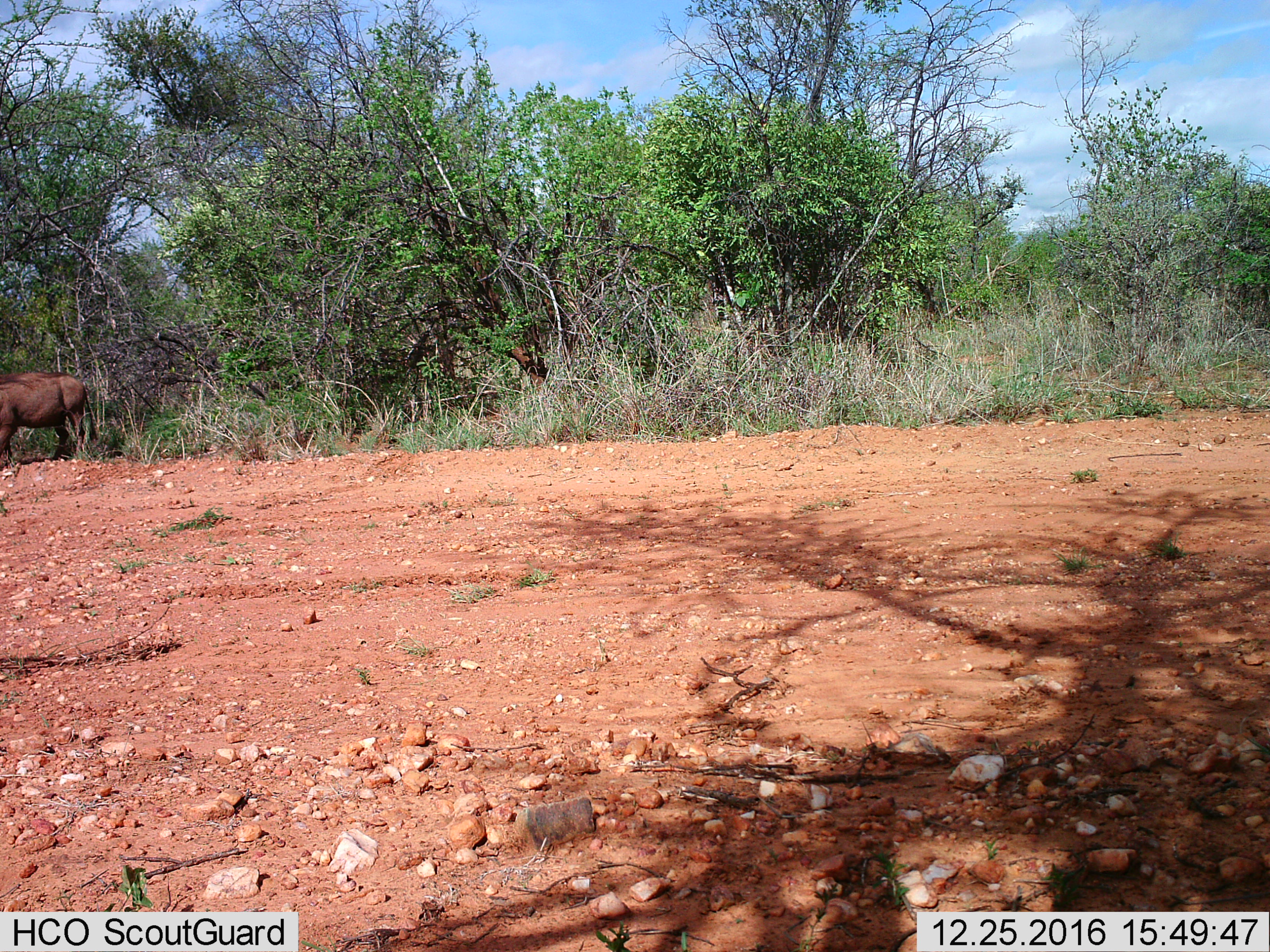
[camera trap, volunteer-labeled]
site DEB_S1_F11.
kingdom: Animalia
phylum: Chordata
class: Mammalia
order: Artiodactyla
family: Suidae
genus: Phacochoerus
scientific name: Phacochoerus africanus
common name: warthog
Warthog (Phacochoerus africanus), count 1. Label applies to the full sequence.